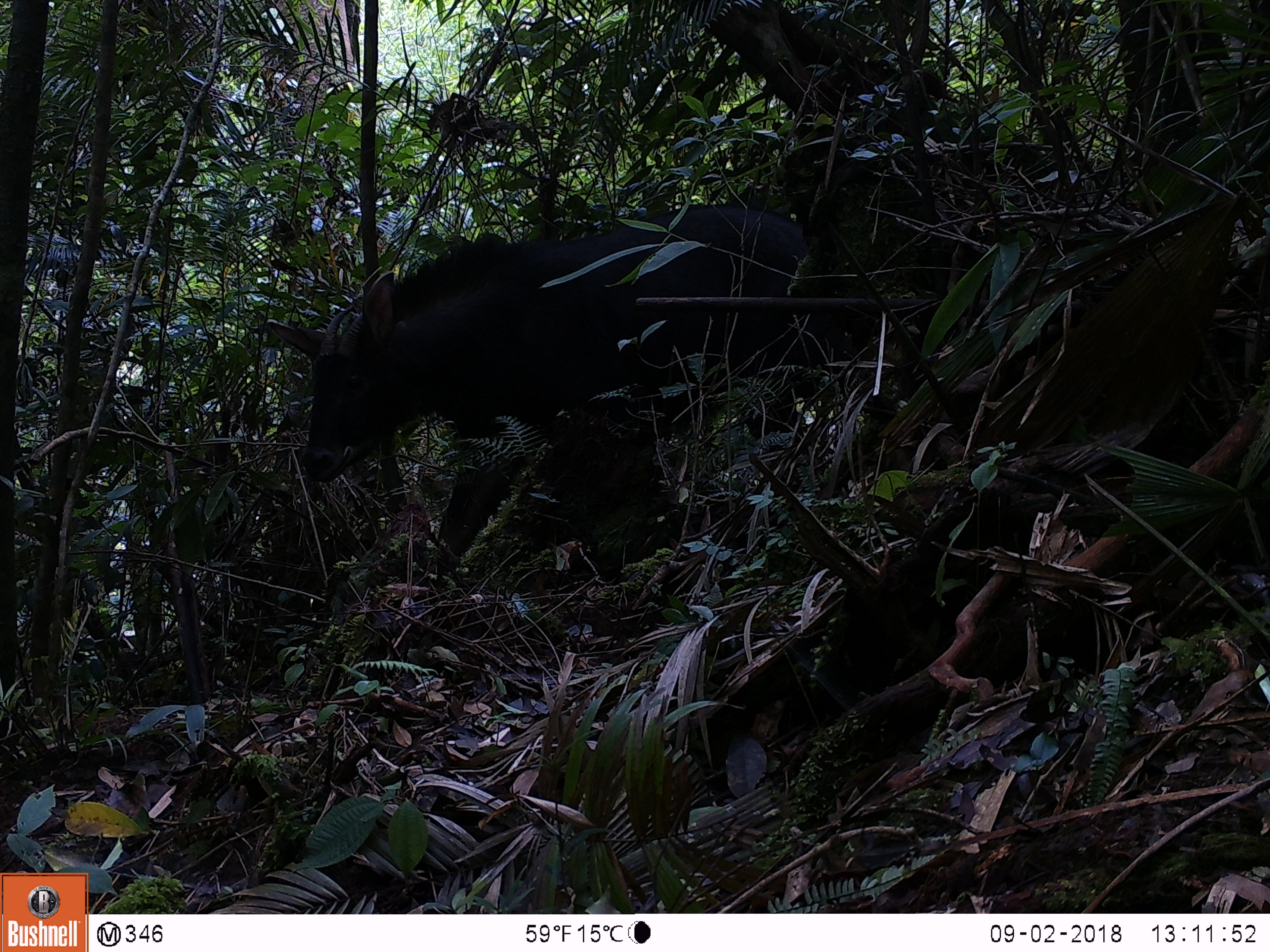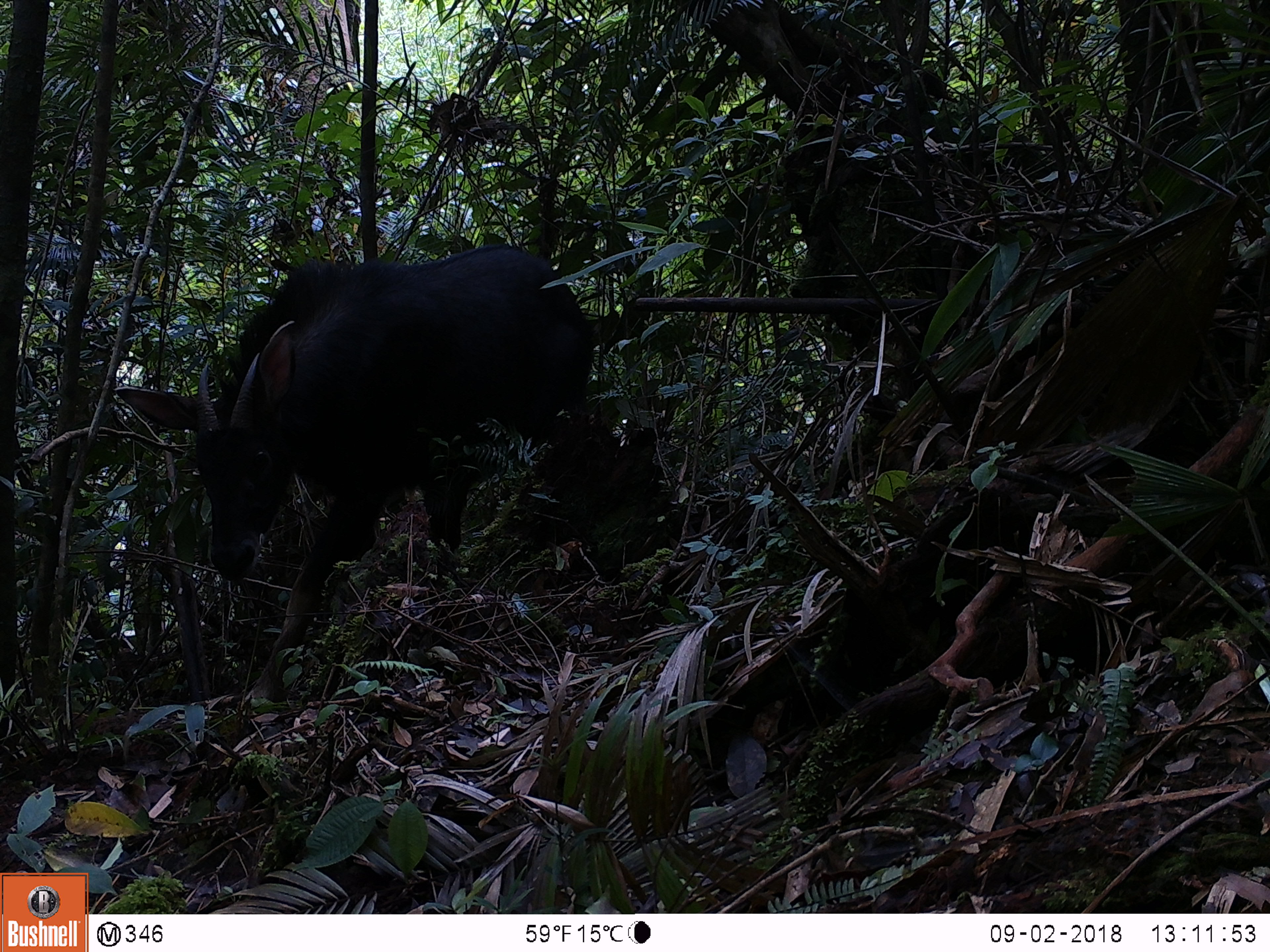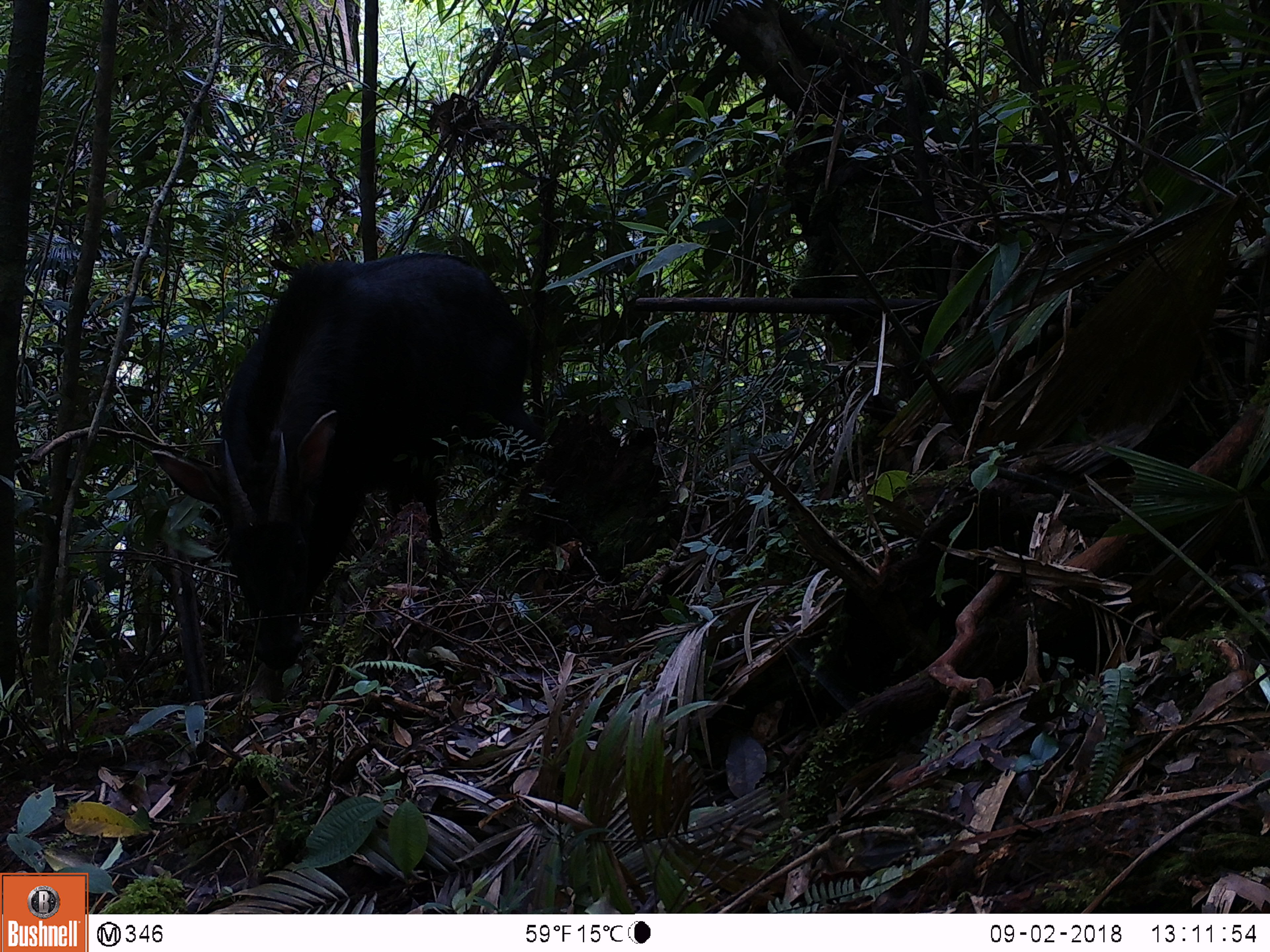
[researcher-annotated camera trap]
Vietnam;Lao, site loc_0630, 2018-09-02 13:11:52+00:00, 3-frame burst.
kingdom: Animalia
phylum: Chordata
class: Mammalia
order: Artiodactyla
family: Bovidae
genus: Capricornis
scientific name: Capricornis sumatraensis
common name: chinese serow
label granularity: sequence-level